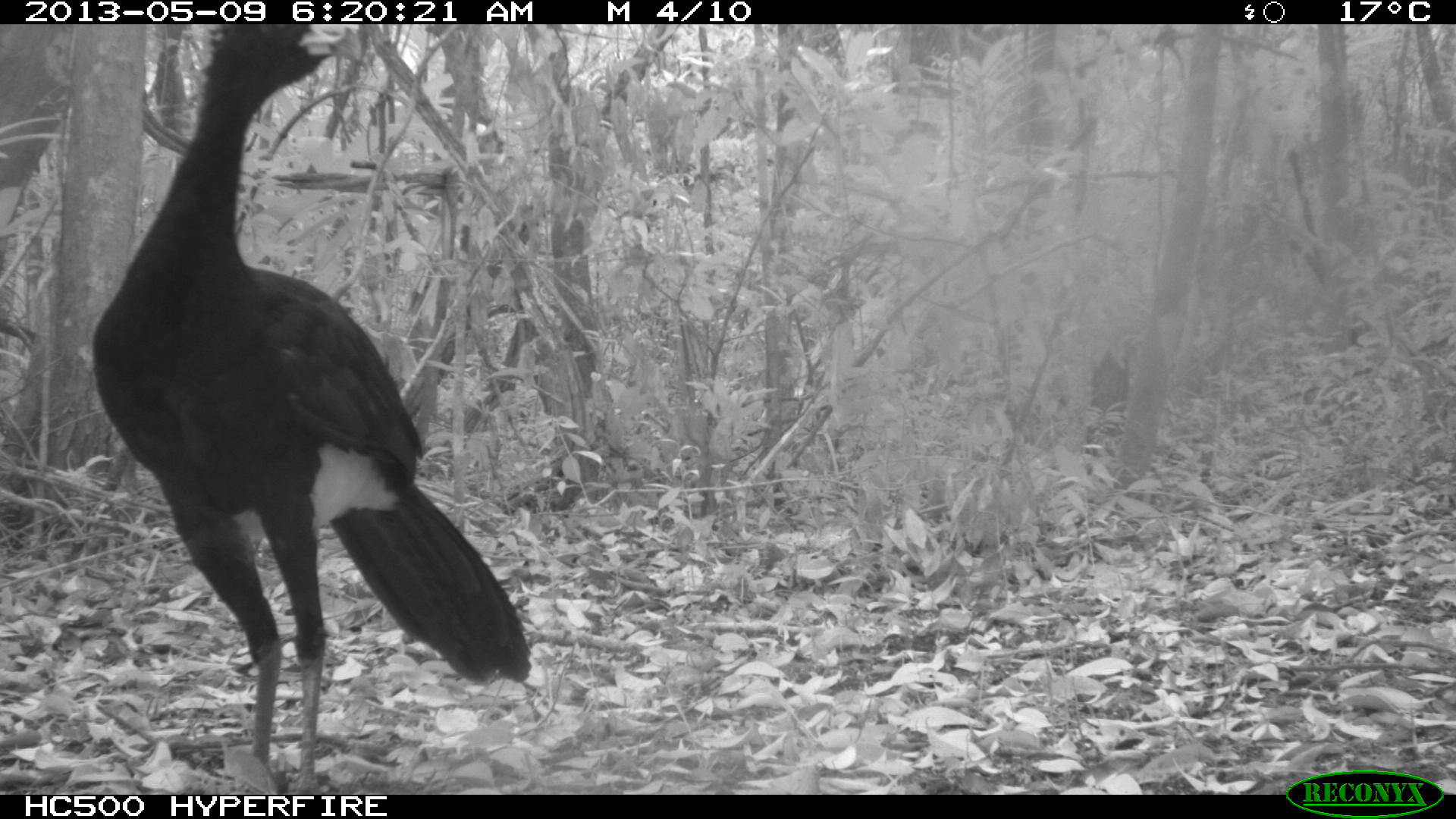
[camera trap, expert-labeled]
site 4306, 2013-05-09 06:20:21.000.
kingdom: Animalia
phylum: Chordata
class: Aves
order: Galliformes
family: Cracidae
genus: Crax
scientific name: Crax rubra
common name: great curassow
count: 1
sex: male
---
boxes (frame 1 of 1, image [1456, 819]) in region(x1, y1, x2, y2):
crax rubra: region(91, 24, 533, 794)